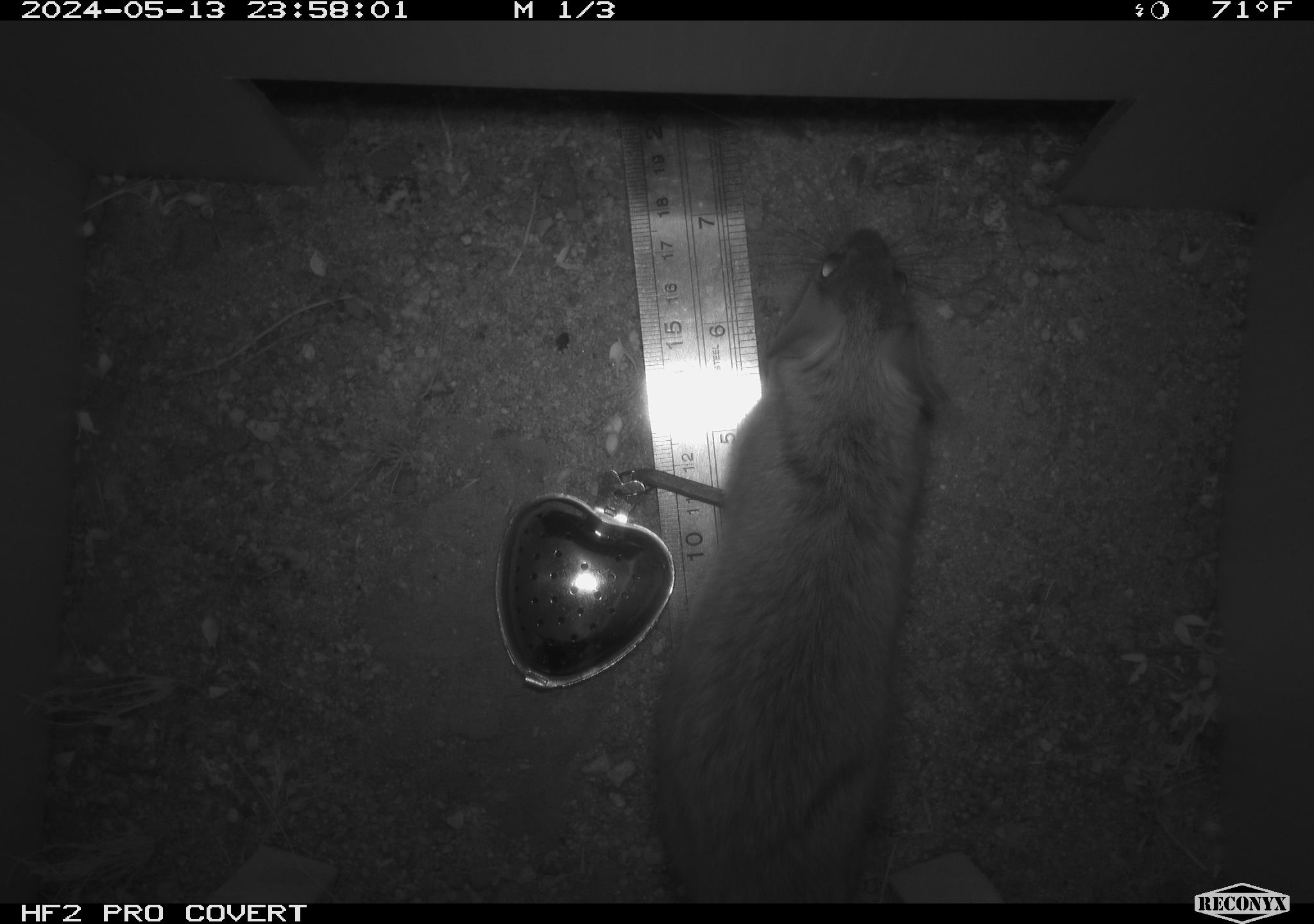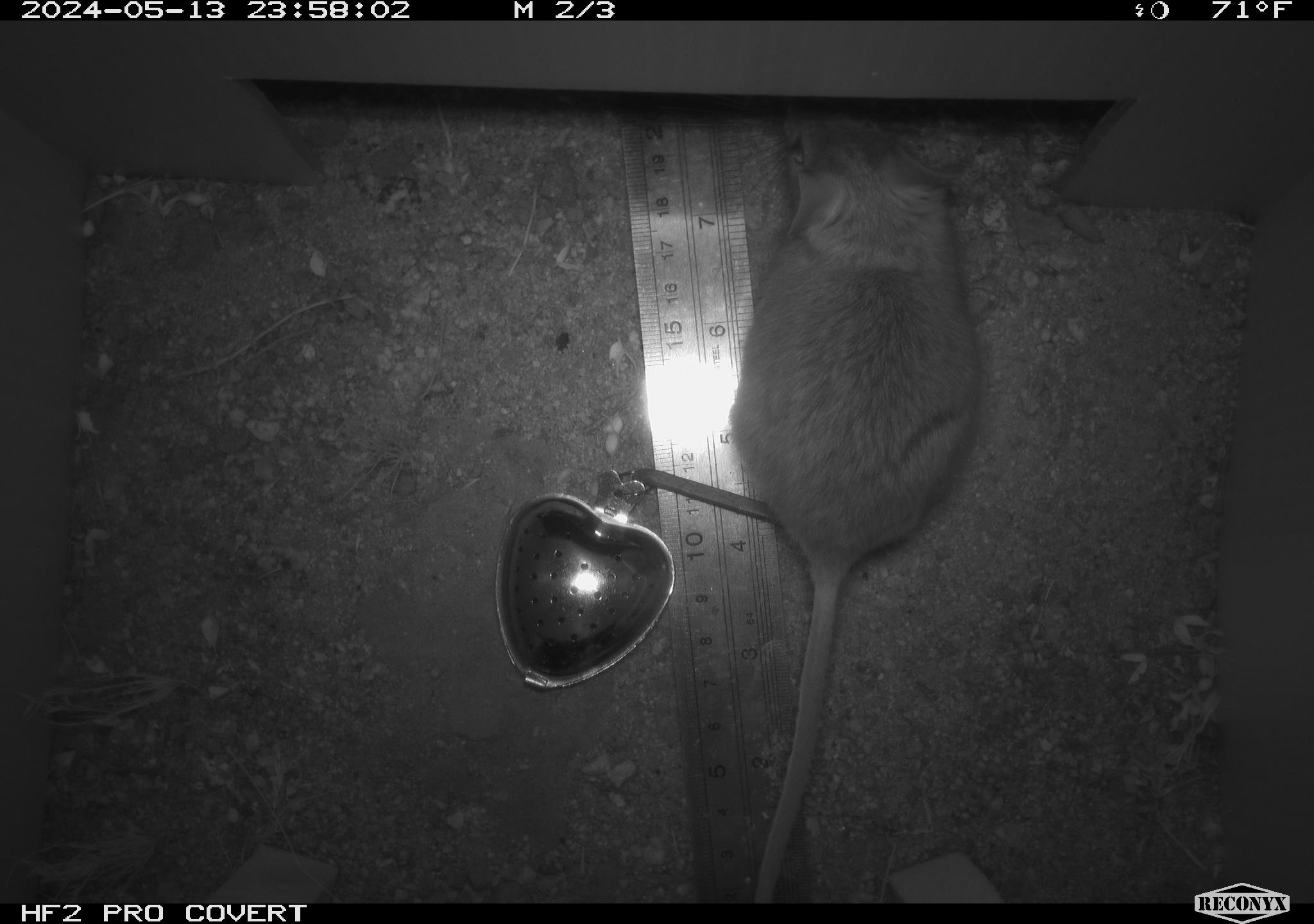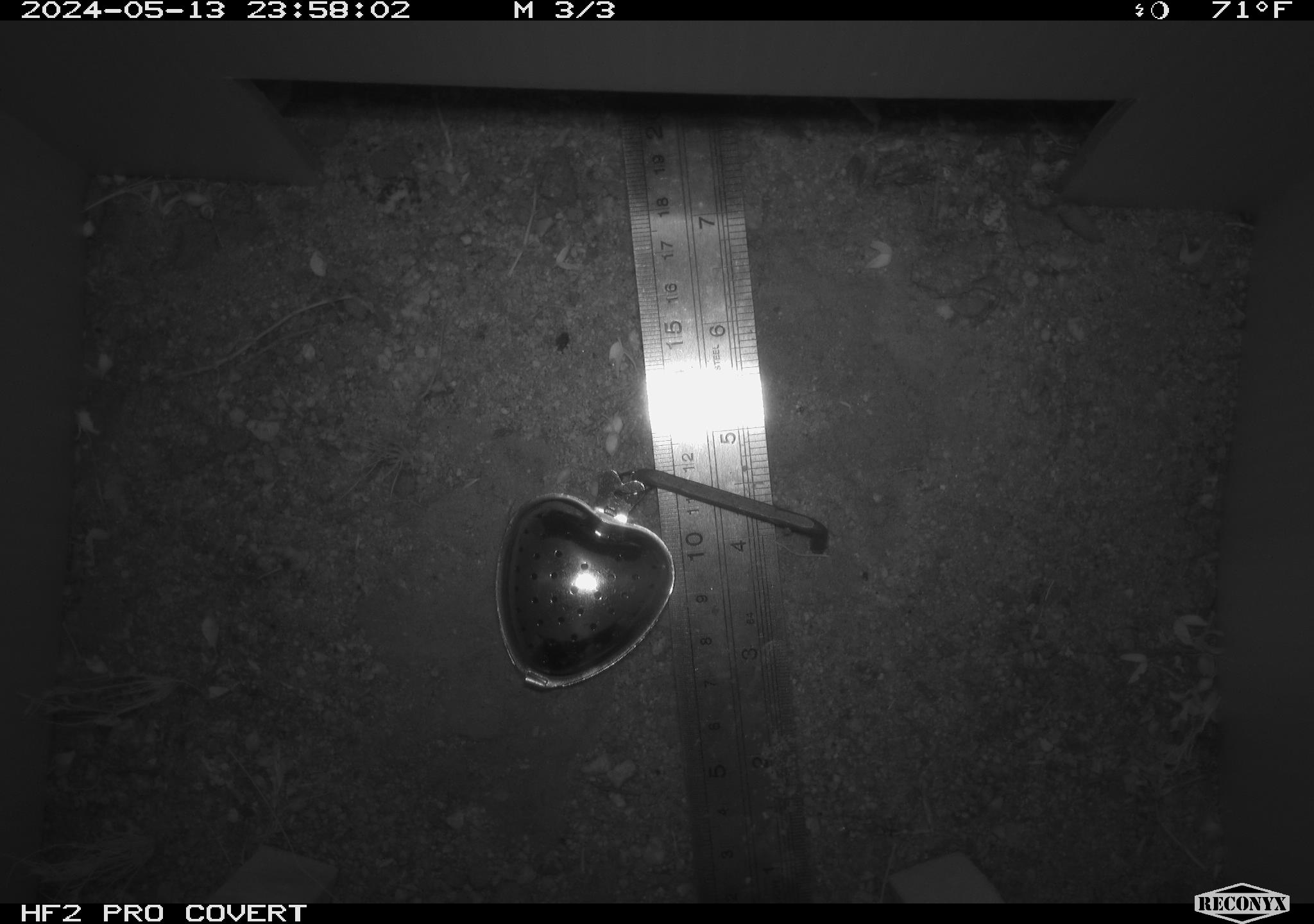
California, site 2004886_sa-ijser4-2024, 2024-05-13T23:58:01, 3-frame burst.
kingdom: Animalia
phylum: Chordata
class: Mammalia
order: Rodentia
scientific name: Rodentia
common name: woodrat or rat or mouse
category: woodrat or rat or mouse species